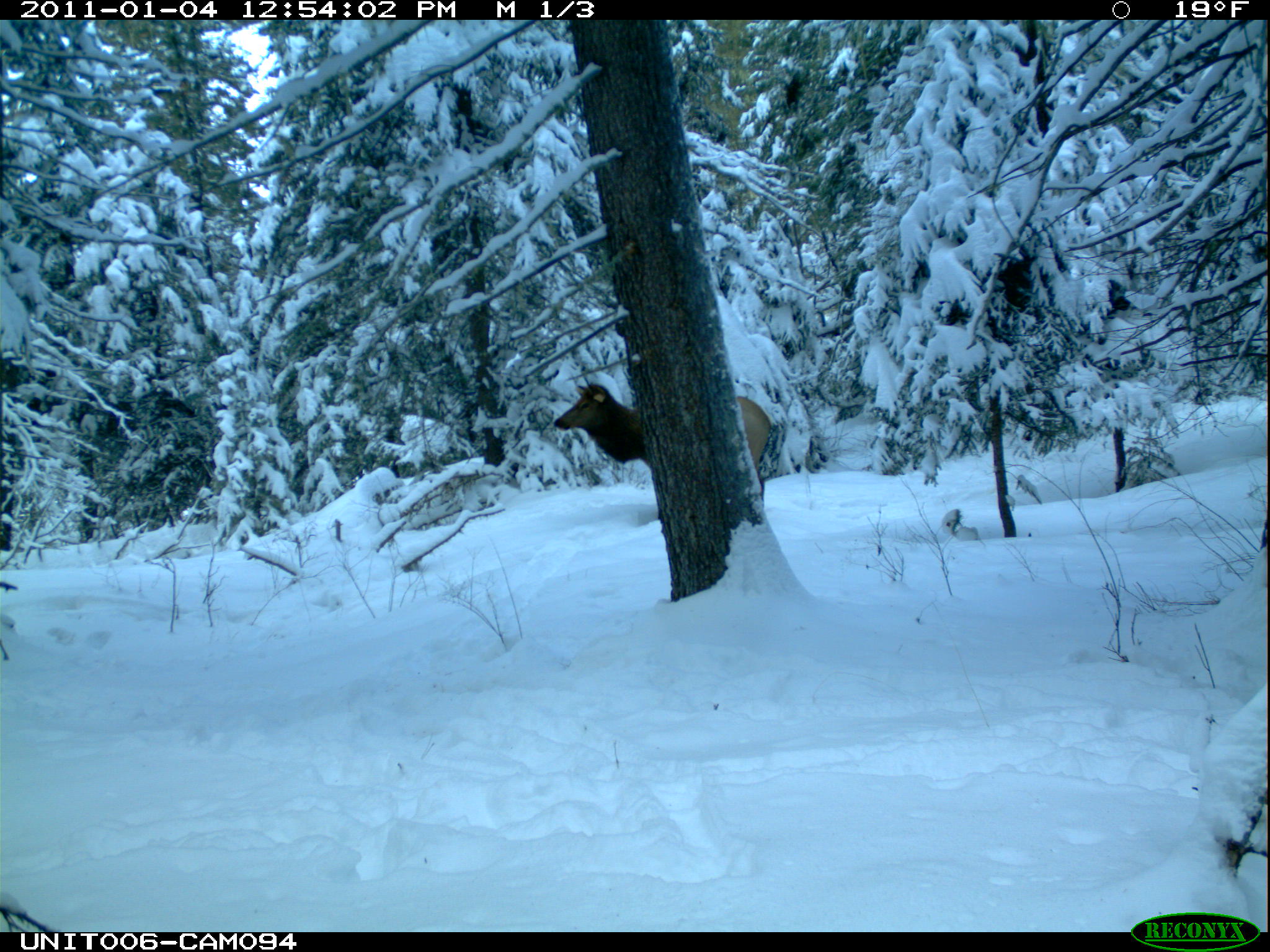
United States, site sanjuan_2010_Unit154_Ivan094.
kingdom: Animalia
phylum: Chordata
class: Mammalia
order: Artiodactyla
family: Cervidae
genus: Cervus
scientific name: Cervus elaphus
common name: red deer